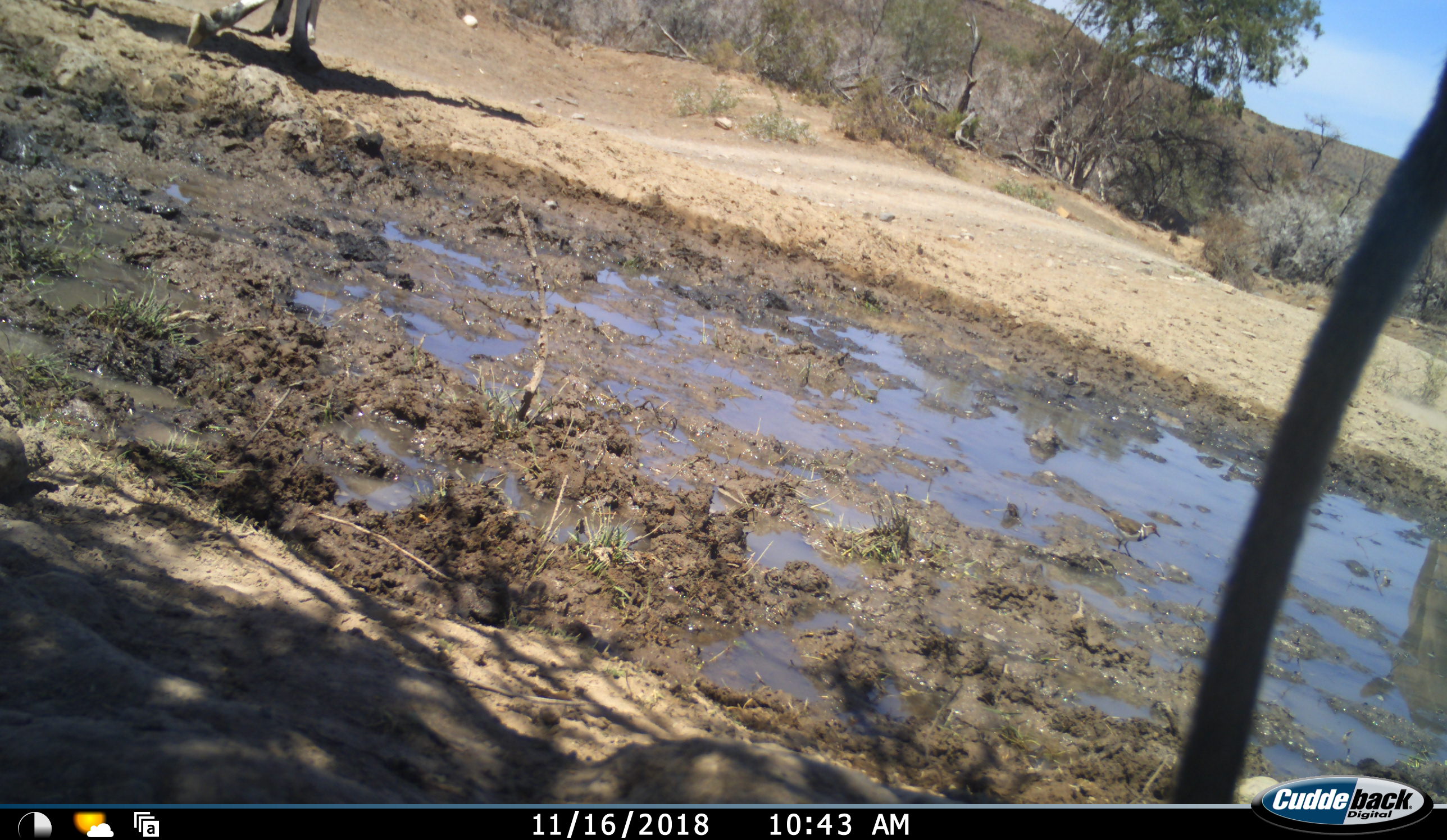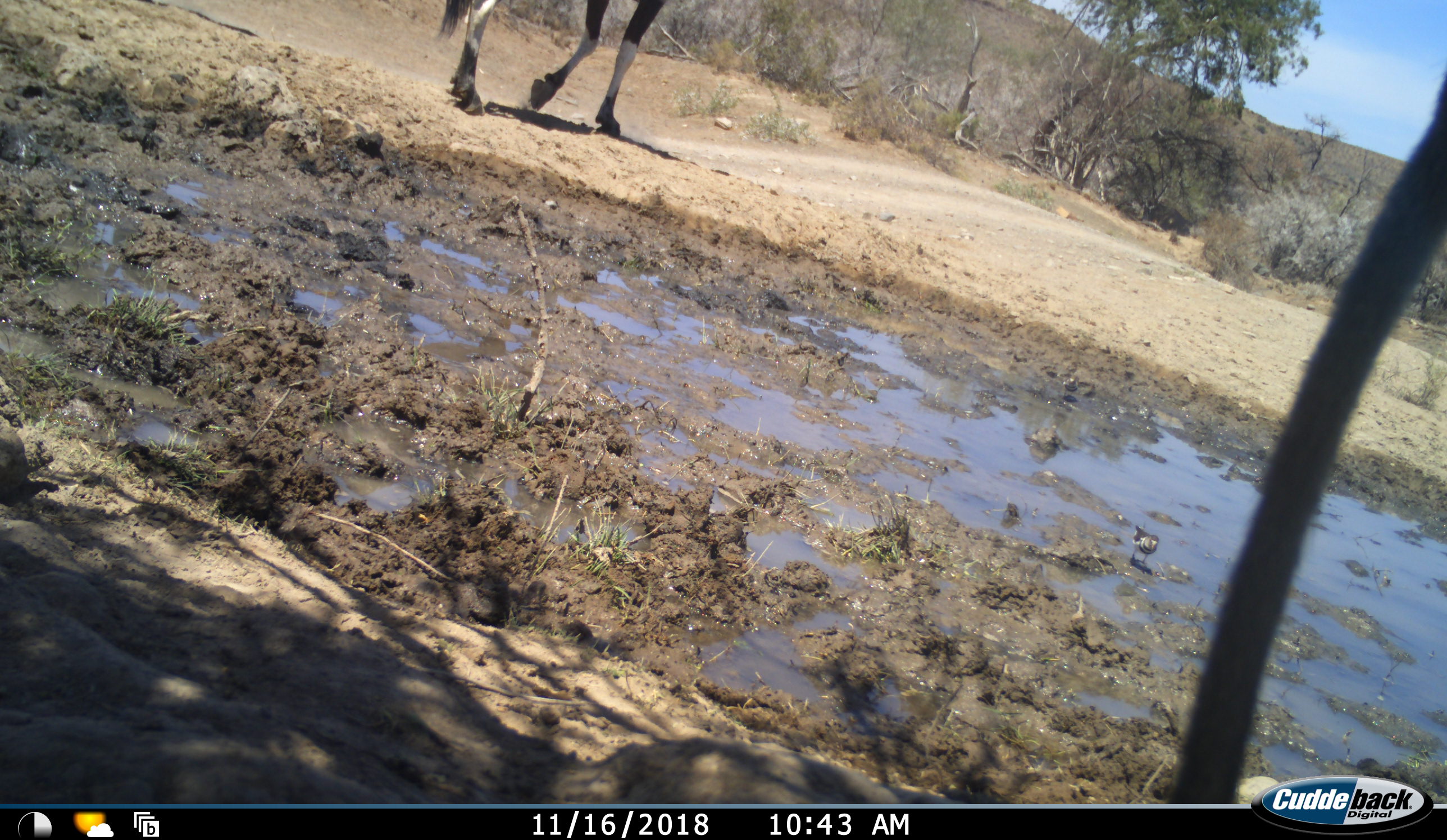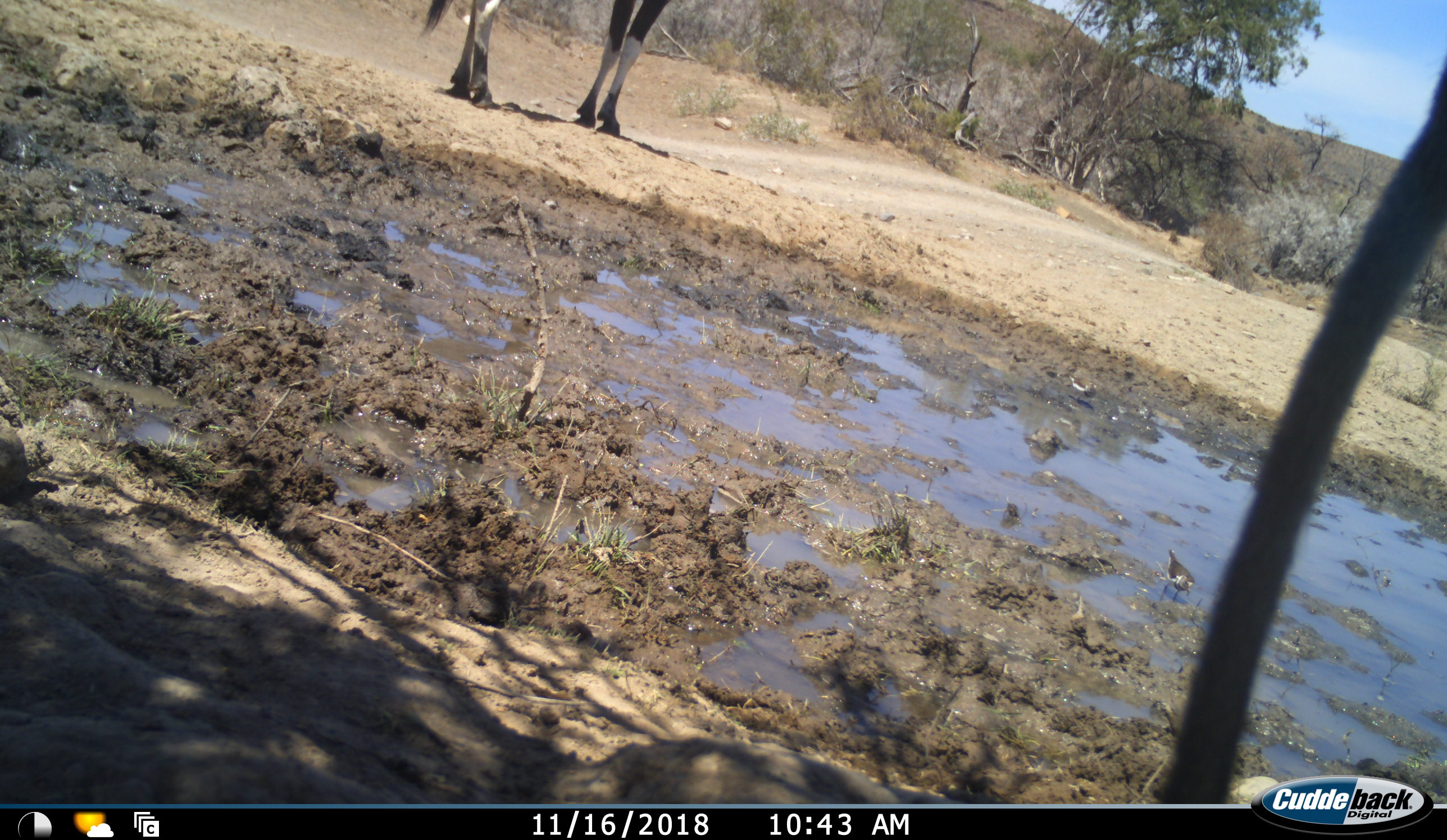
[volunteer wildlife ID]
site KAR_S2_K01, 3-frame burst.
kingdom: Animalia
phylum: Chordata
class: Mammalia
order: Artiodactyla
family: Bovidae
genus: Oryx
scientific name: Oryx gazella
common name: gemsbok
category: oryx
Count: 1.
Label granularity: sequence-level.